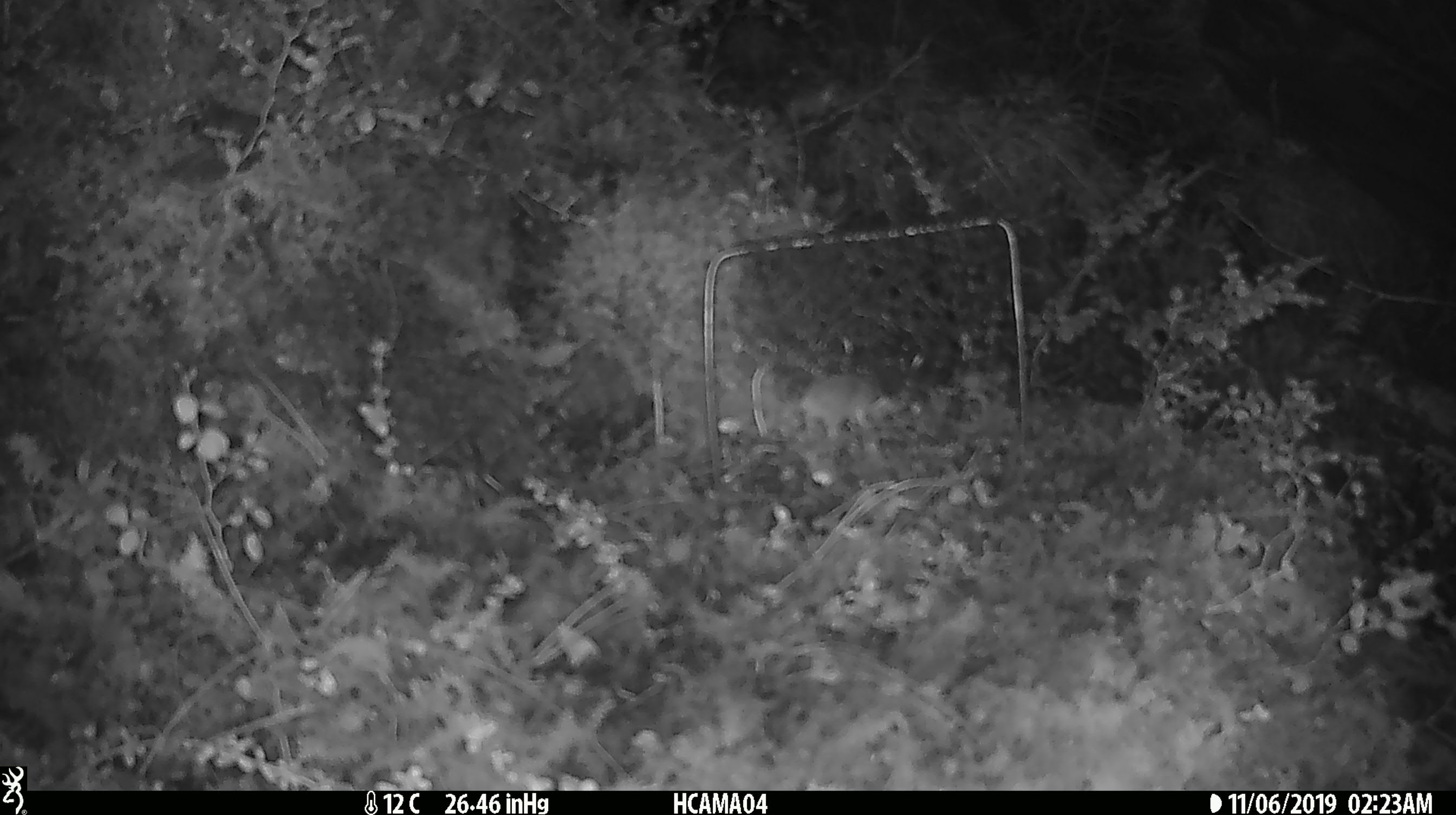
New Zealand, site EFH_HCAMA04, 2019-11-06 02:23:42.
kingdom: Animalia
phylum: Chordata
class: Mammalia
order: Rodentia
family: Muridae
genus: Mus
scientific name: Mus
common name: mouse